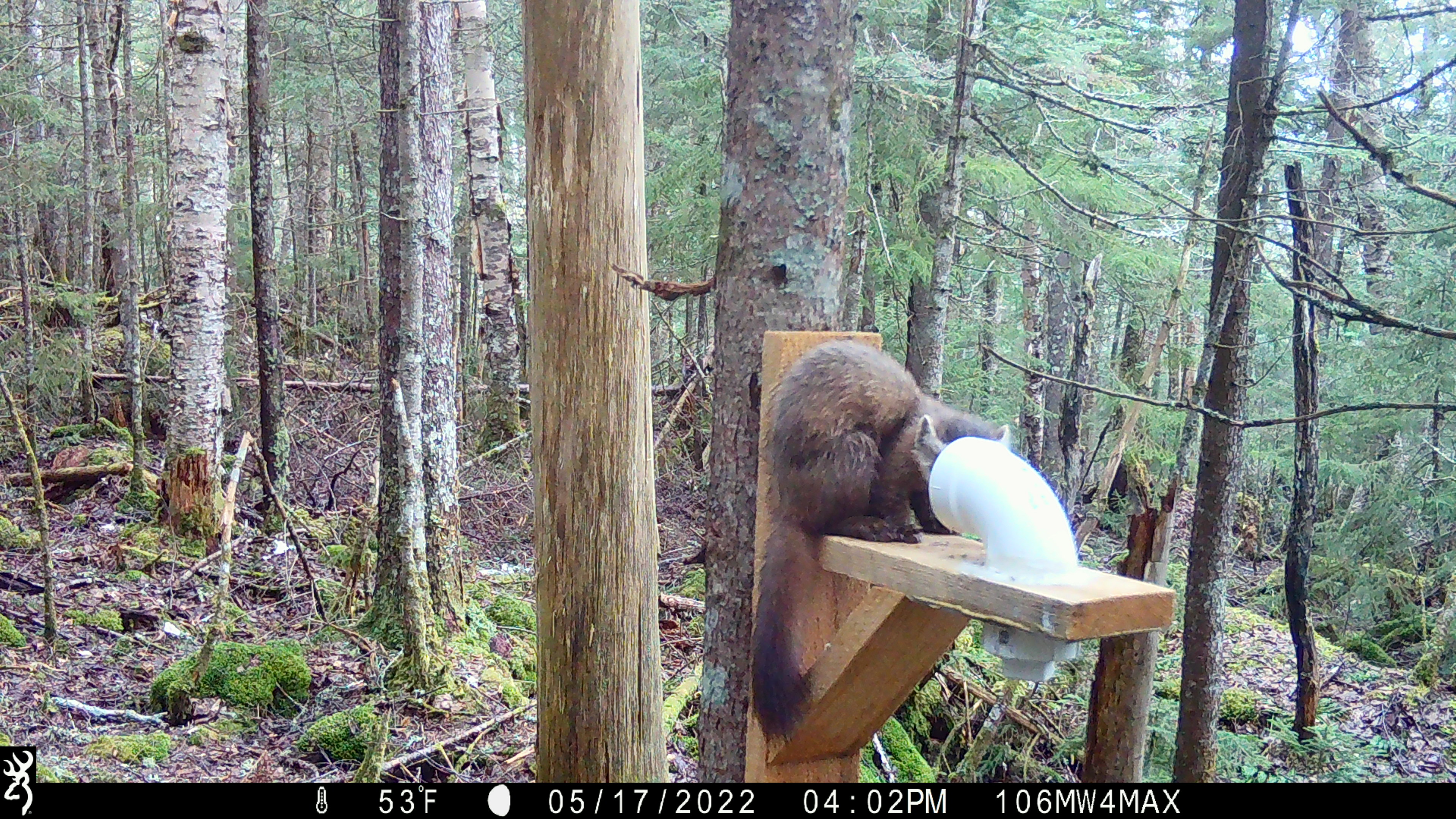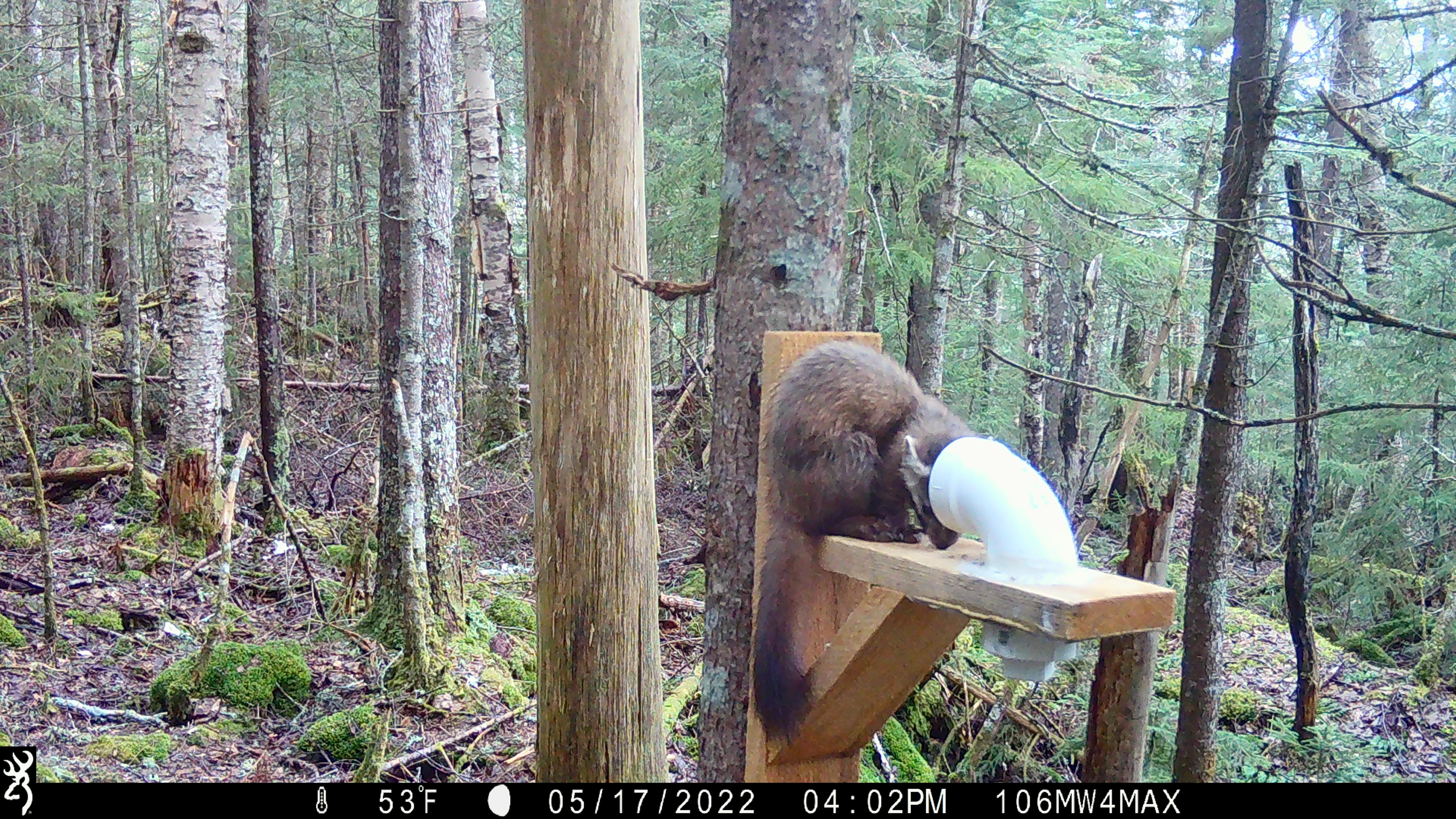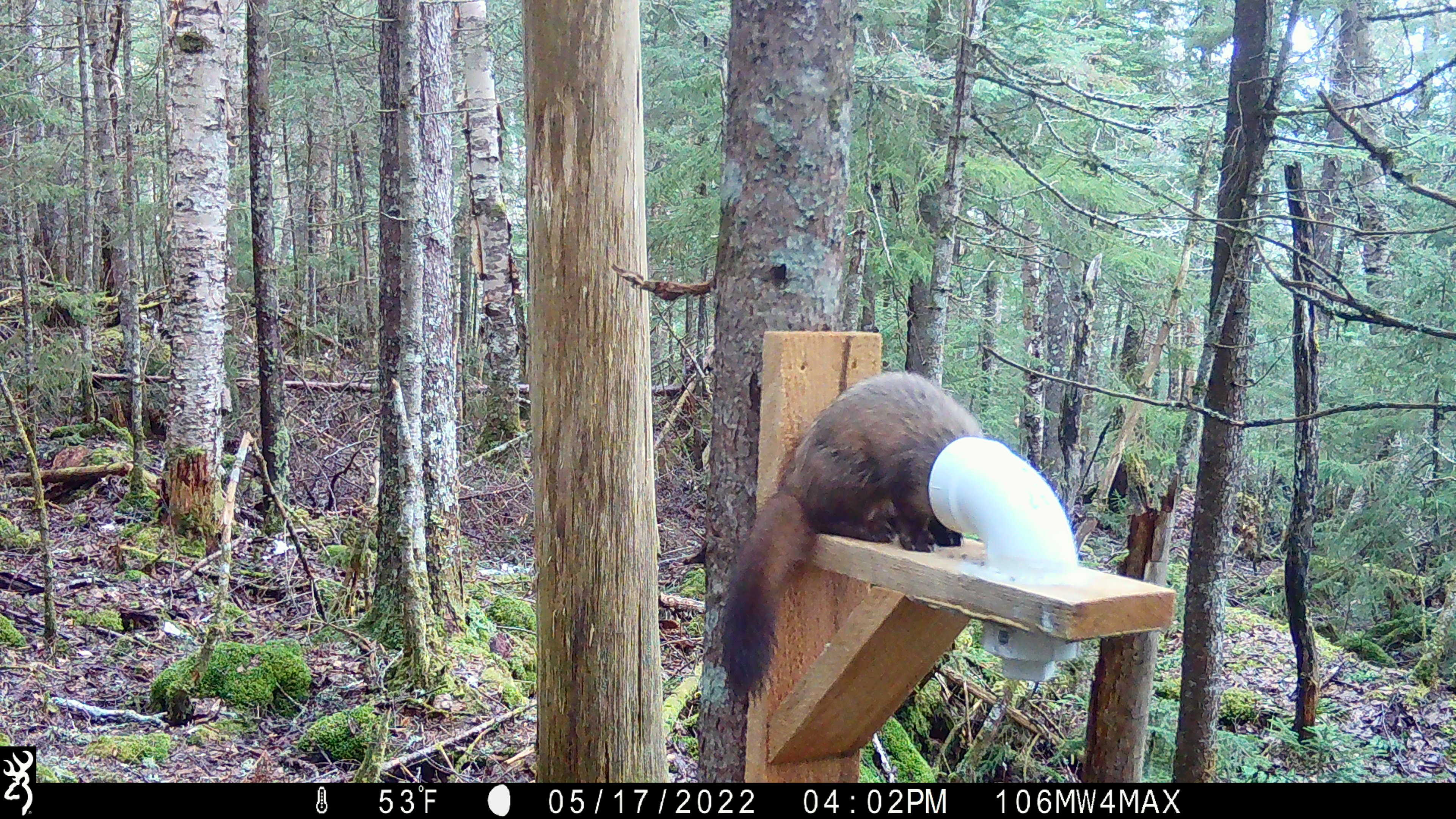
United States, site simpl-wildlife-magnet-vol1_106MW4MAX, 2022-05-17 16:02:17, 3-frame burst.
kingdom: Animalia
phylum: Chordata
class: Mammalia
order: Carnivora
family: Mustelidae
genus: Martes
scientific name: Martes americana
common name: american marten